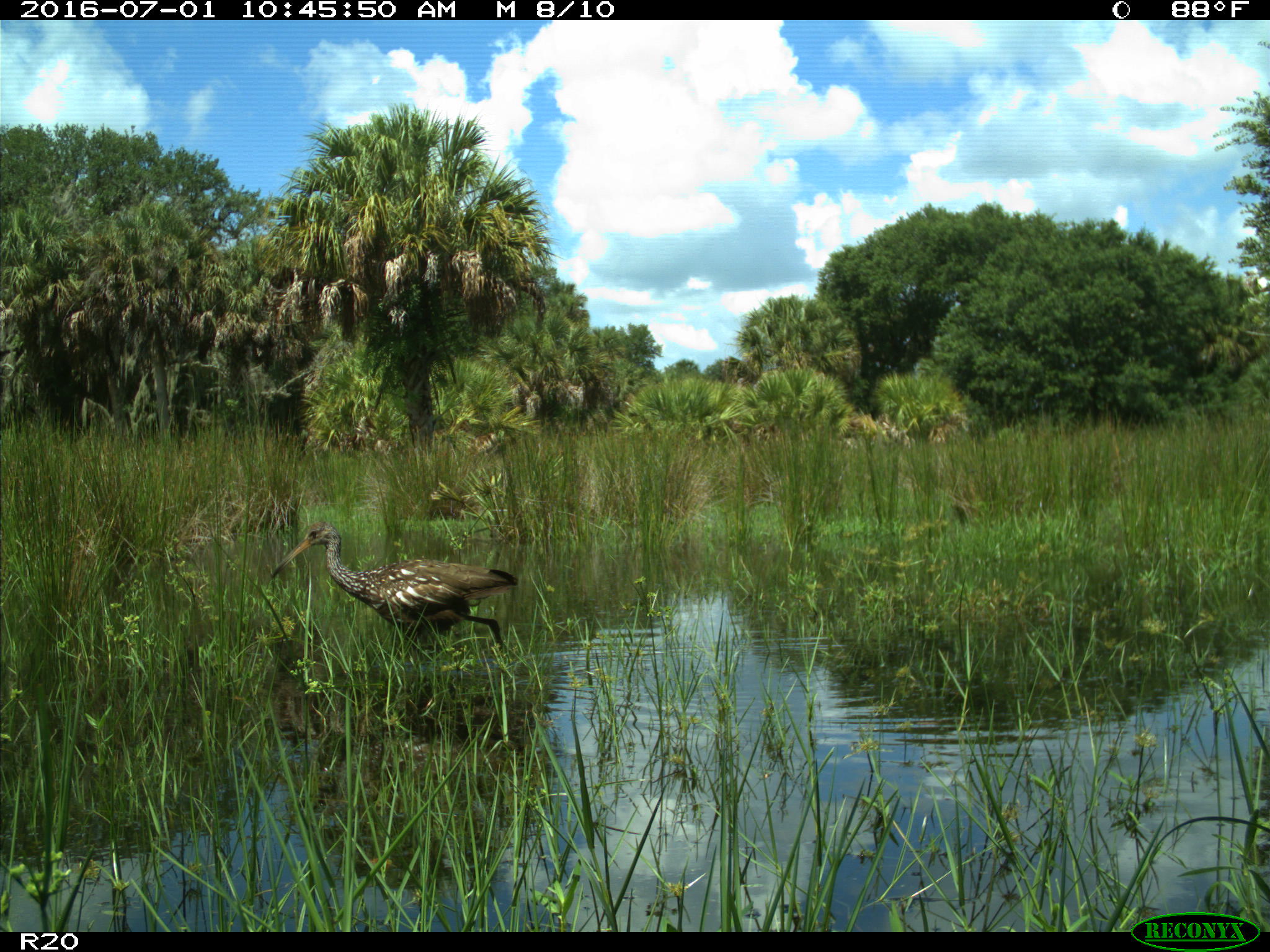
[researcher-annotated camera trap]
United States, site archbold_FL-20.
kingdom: Animalia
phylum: Chordata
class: Aves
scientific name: Aves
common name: birds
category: unidentified bird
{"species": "unidentified bird (birds) (Aves)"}